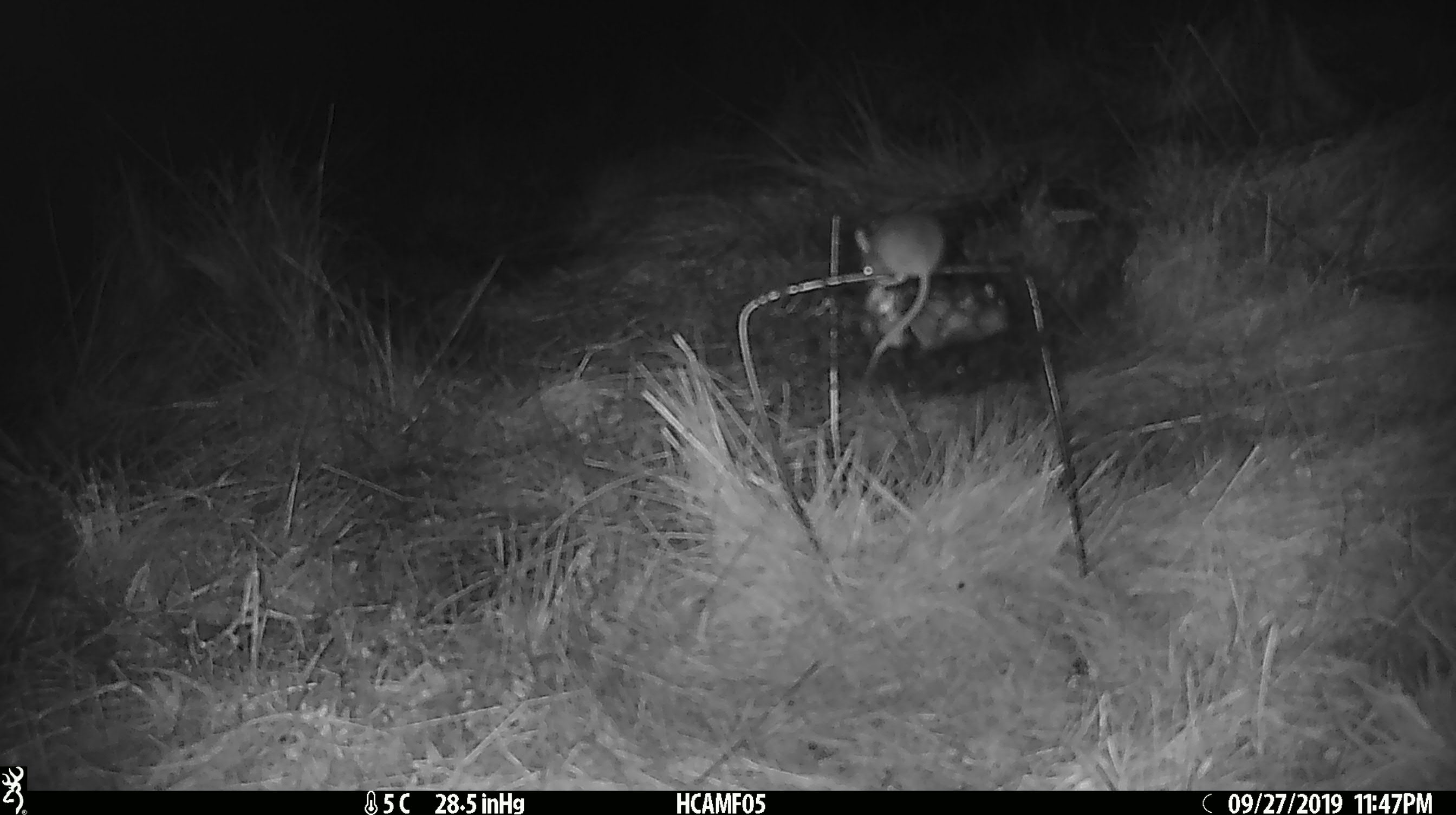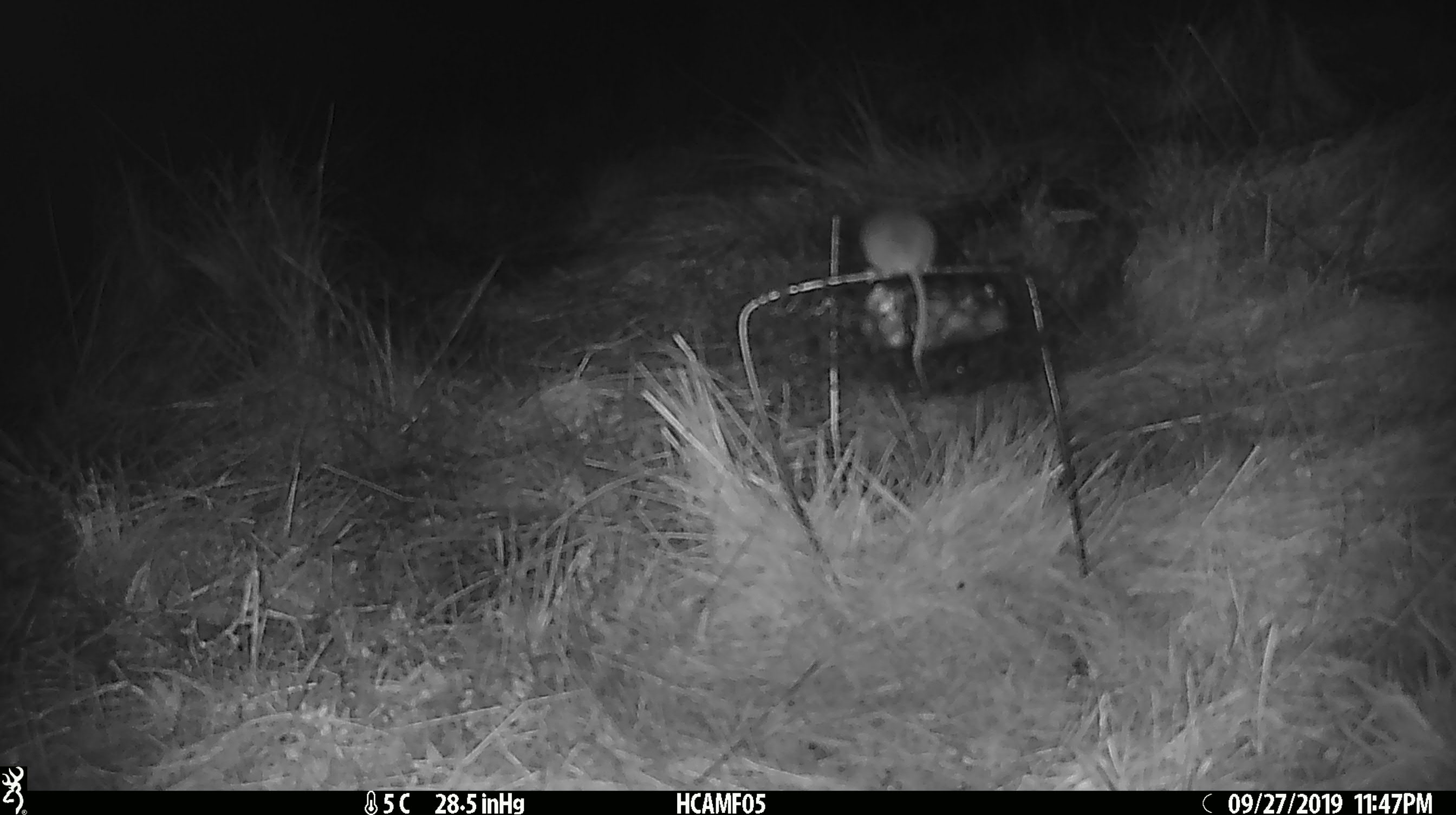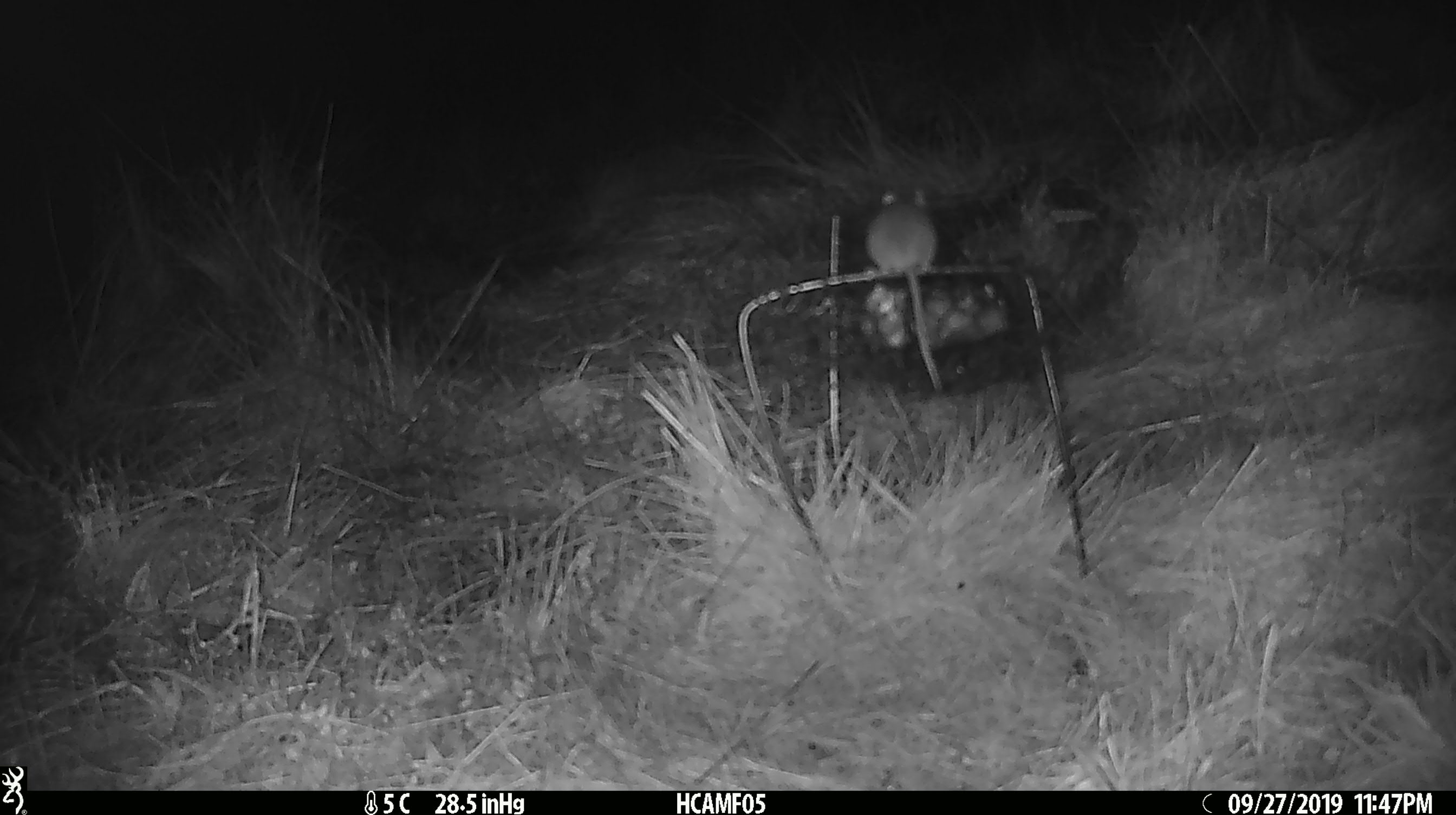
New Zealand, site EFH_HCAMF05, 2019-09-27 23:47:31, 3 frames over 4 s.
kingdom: Animalia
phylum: Chordata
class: Mammalia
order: Rodentia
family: Muridae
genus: Mus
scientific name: Mus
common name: mouse